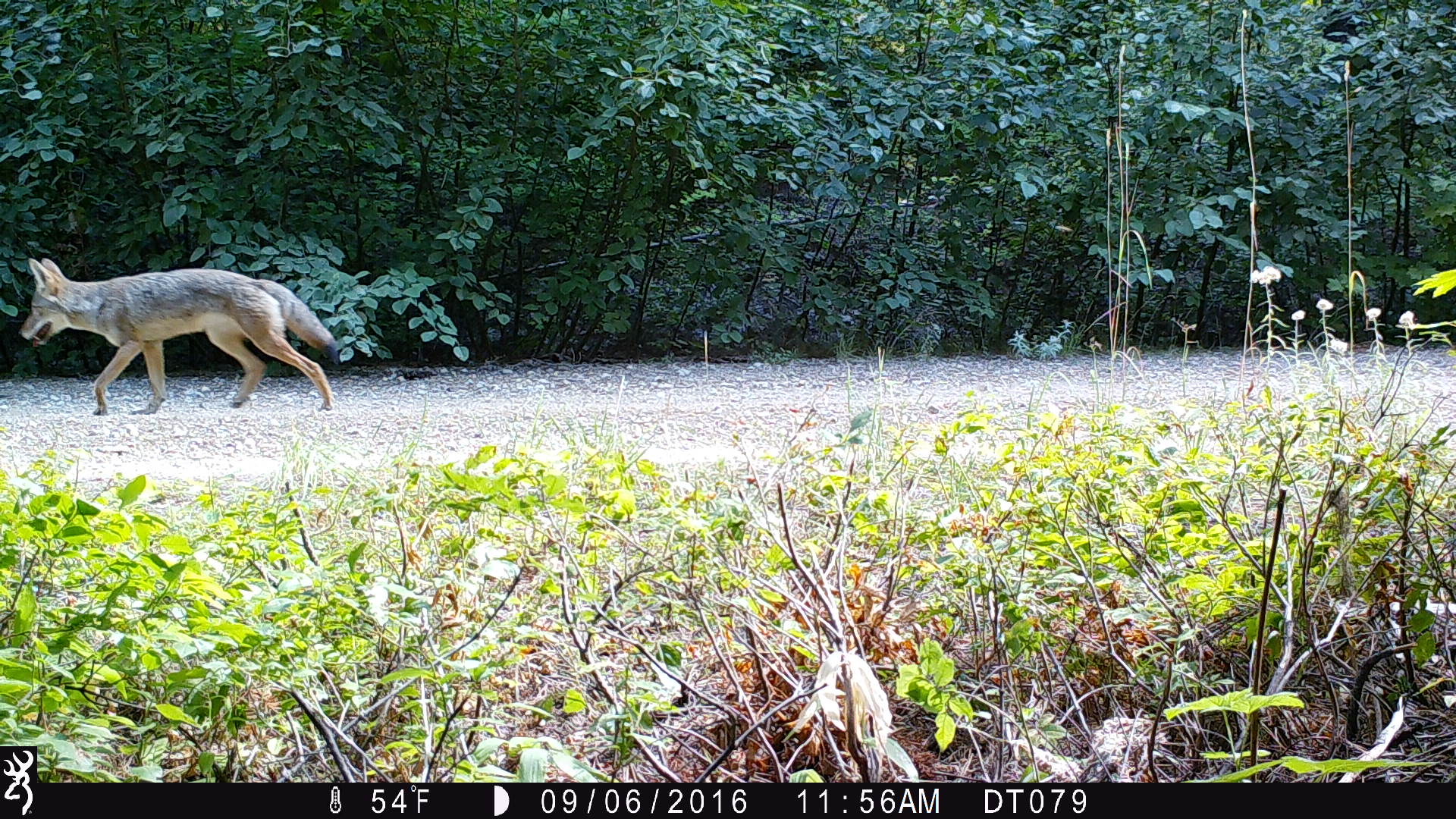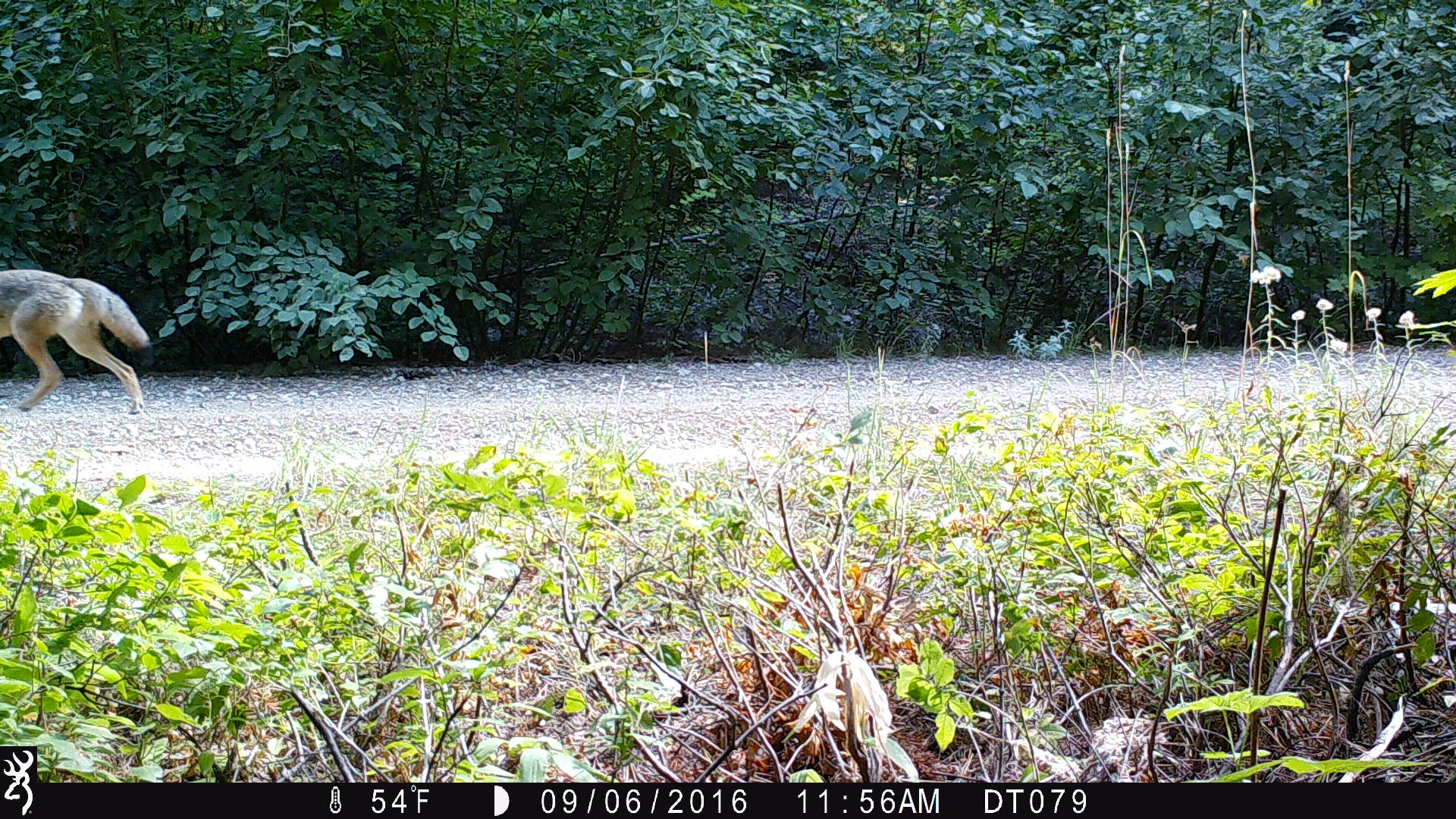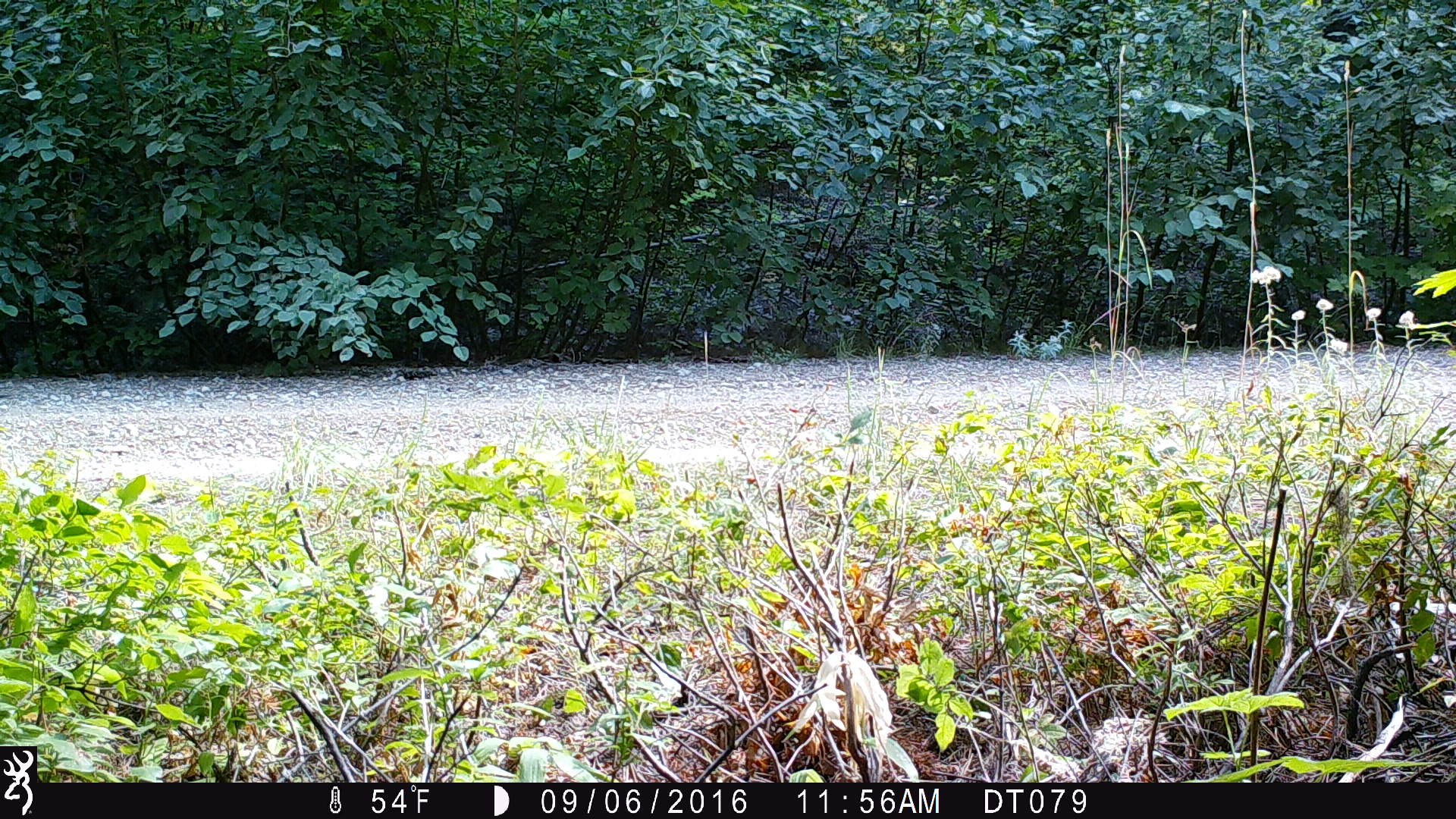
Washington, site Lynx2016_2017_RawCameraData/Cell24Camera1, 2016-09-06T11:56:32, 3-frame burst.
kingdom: Animalia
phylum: Chordata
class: Mammalia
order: Carnivora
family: Canidae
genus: Canis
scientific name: Canis latrans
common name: coyote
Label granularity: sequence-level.